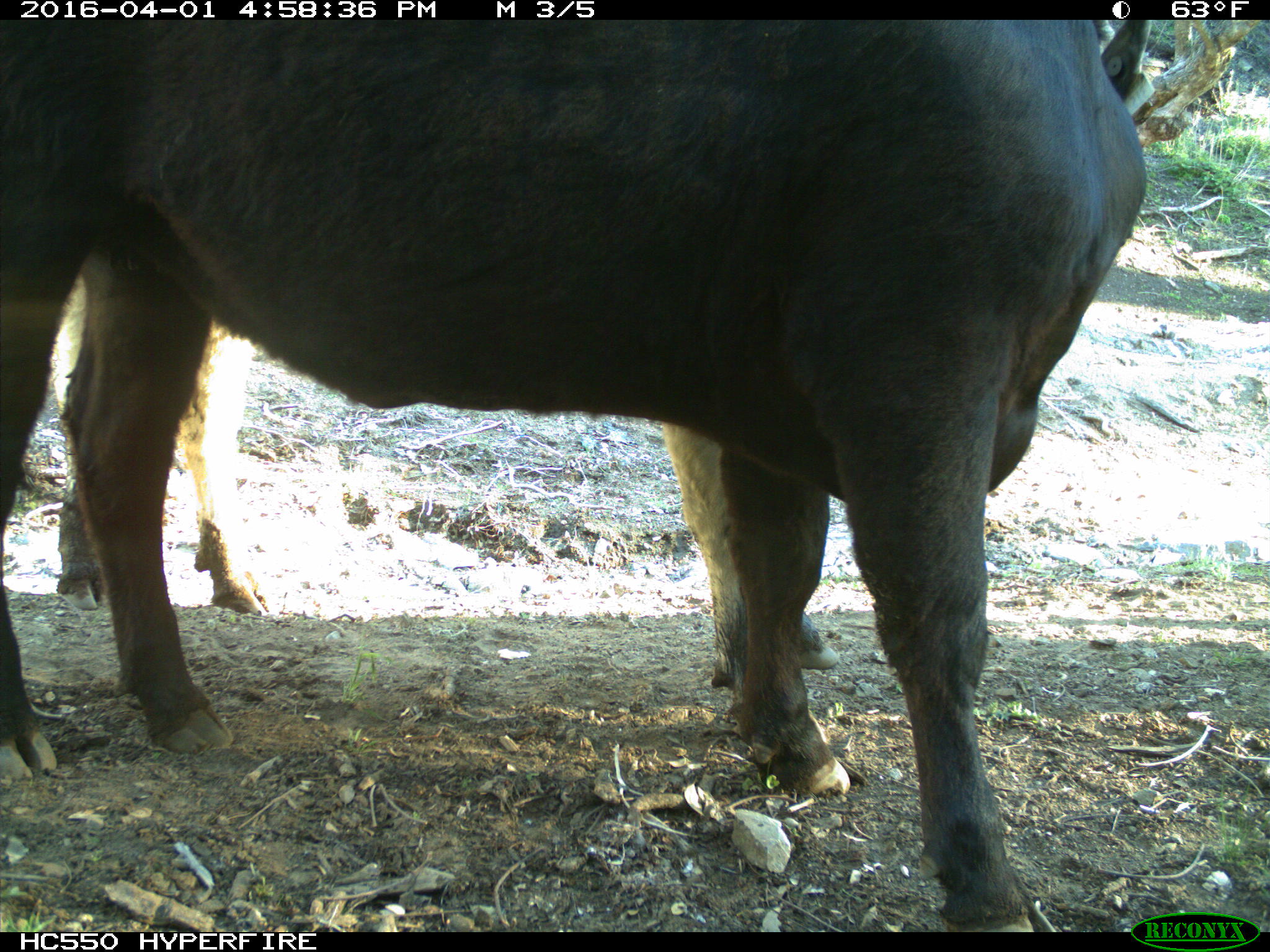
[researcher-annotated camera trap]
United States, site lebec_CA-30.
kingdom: Animalia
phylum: Chordata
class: Mammalia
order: Artiodactyla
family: Bovidae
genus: Bos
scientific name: Bos taurus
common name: domestic cow